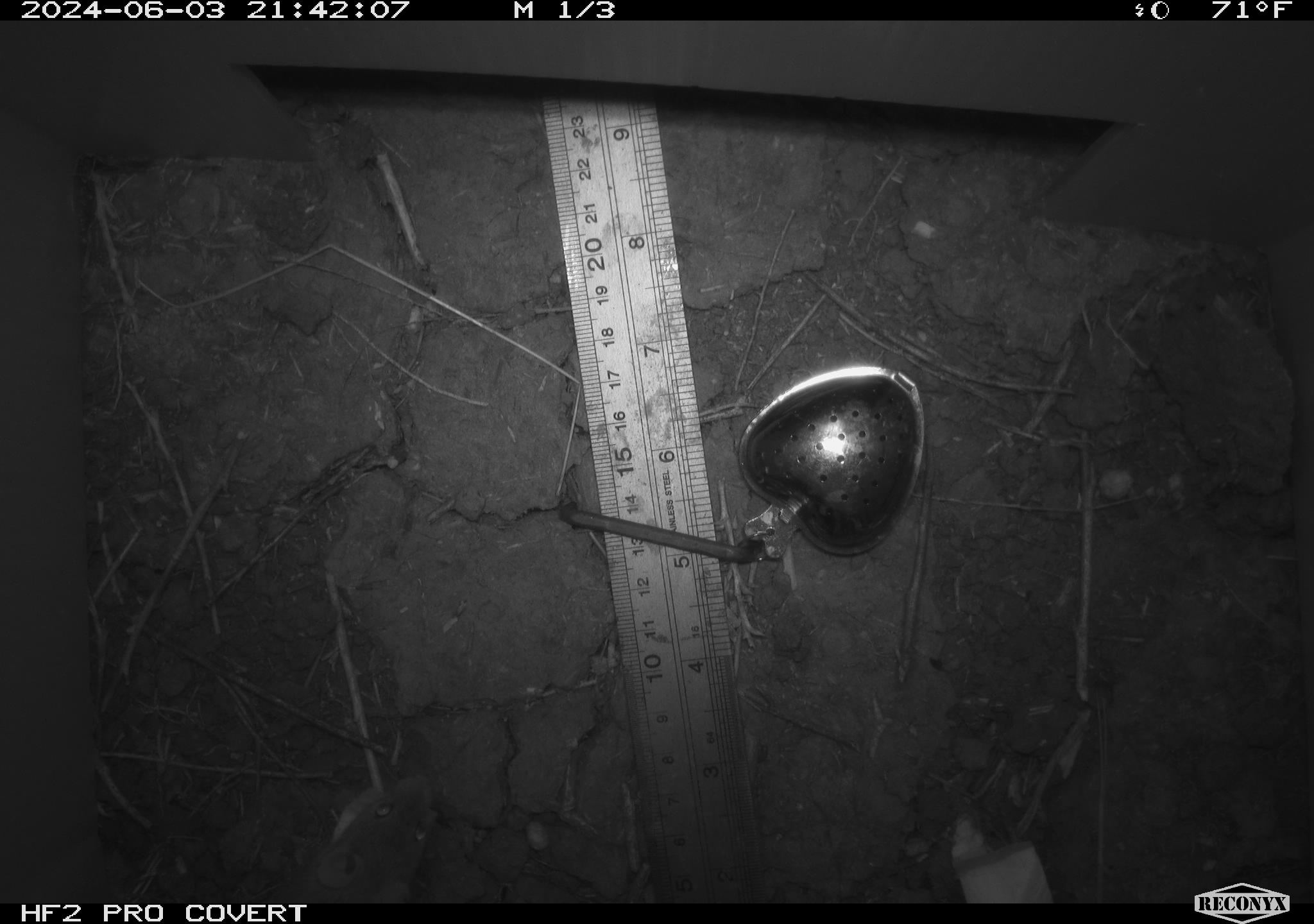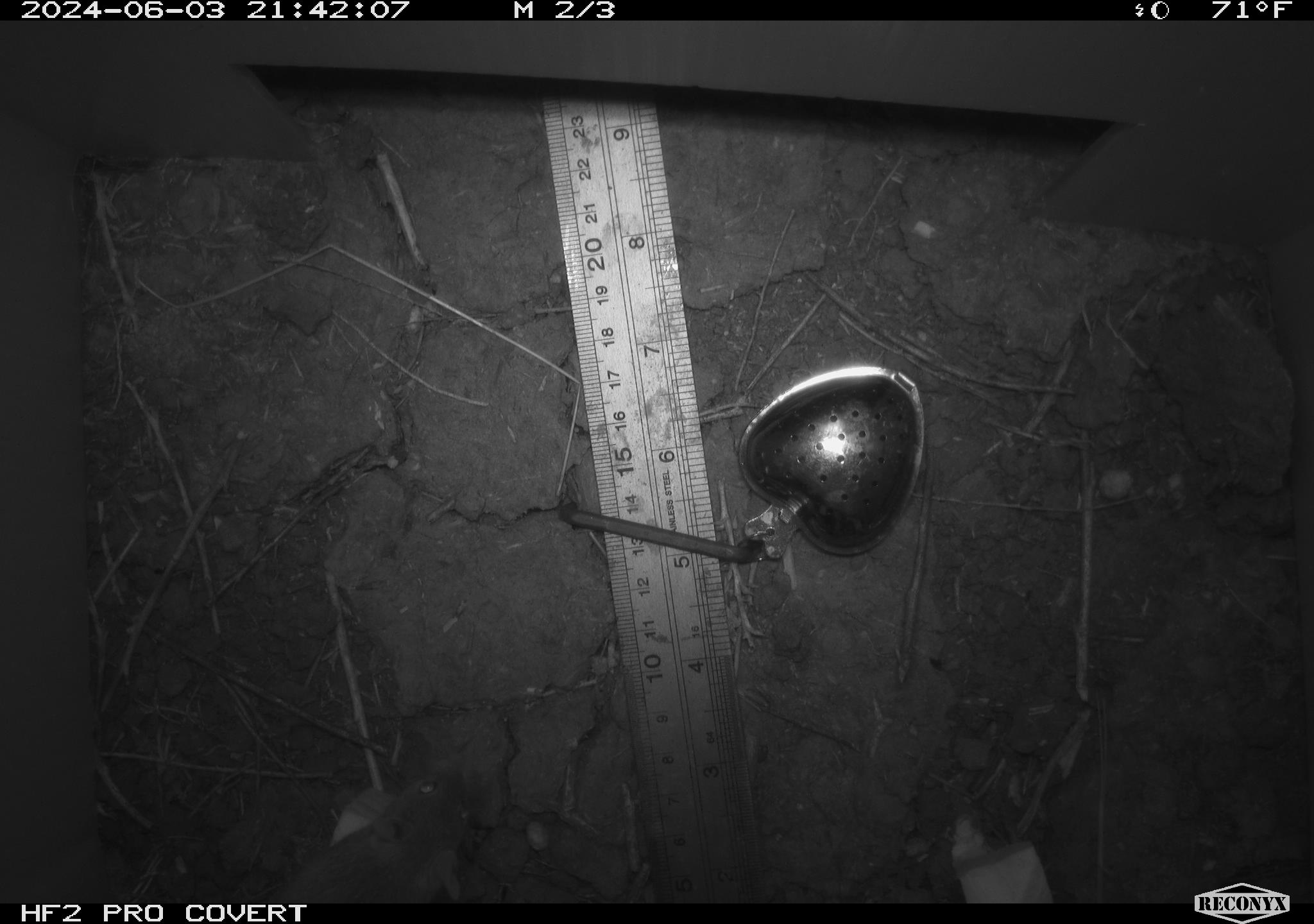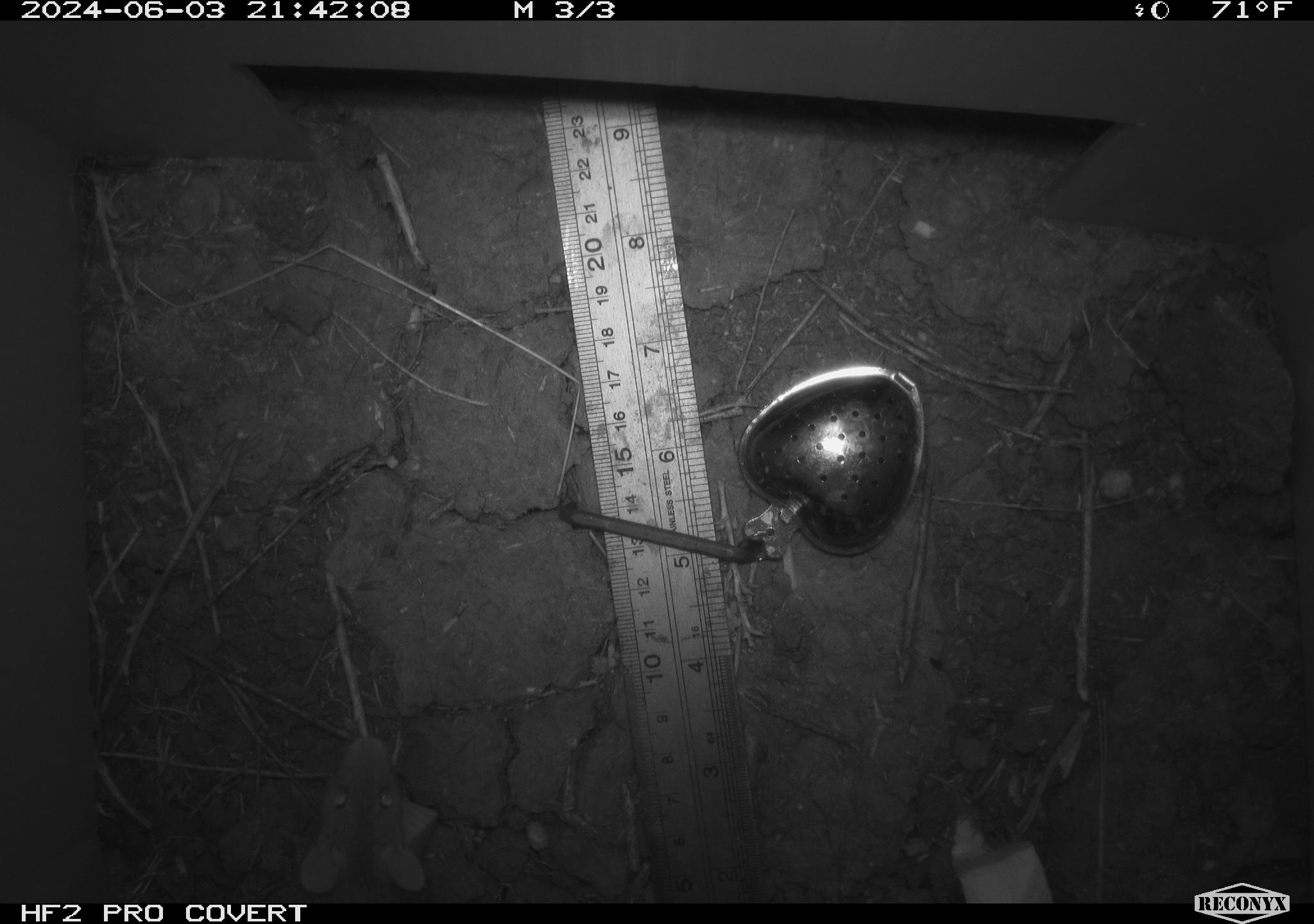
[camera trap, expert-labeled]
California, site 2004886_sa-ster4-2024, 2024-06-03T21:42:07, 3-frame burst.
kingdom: Animalia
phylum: Chordata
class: Mammalia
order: Rodentia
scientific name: Rodentia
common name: mouse species